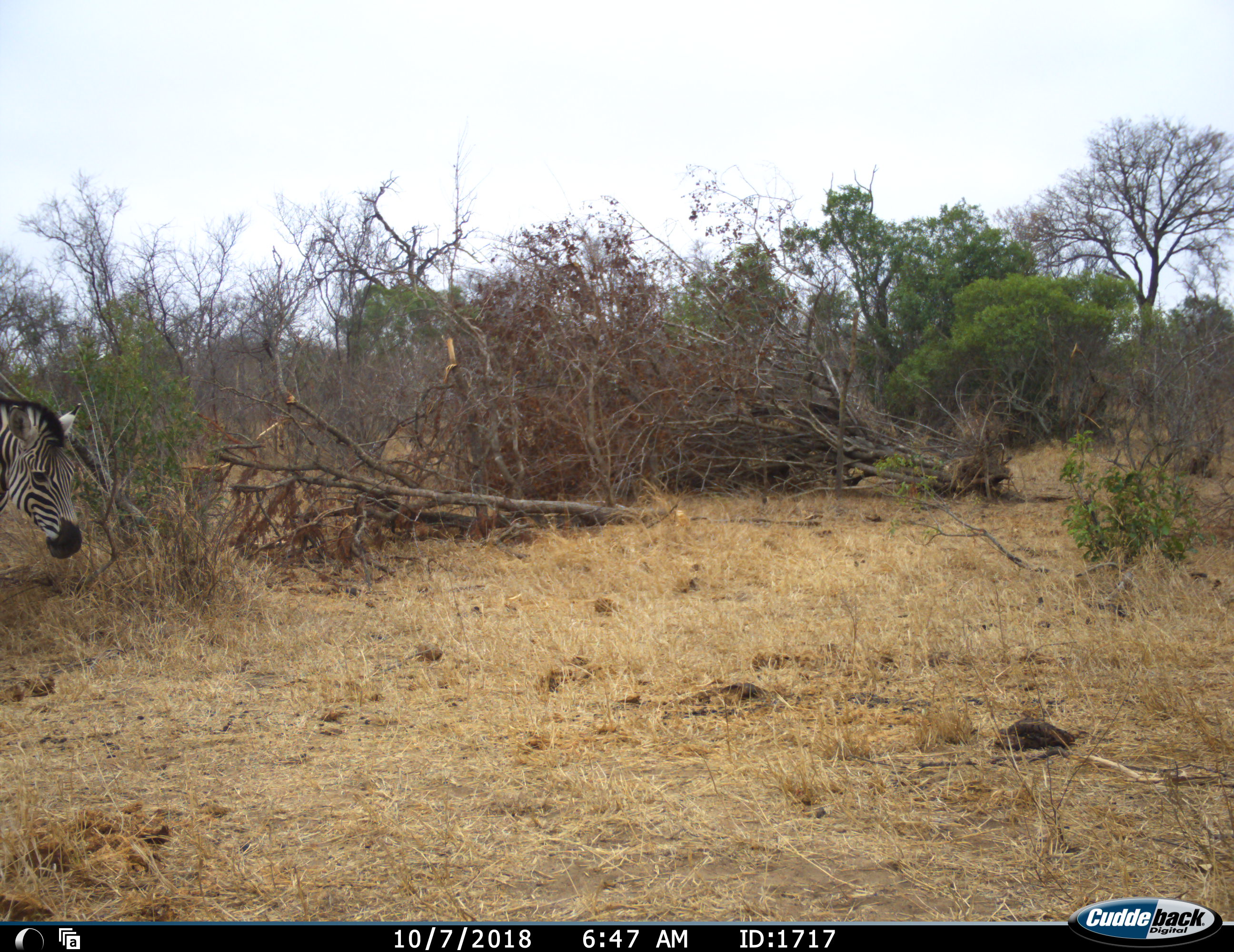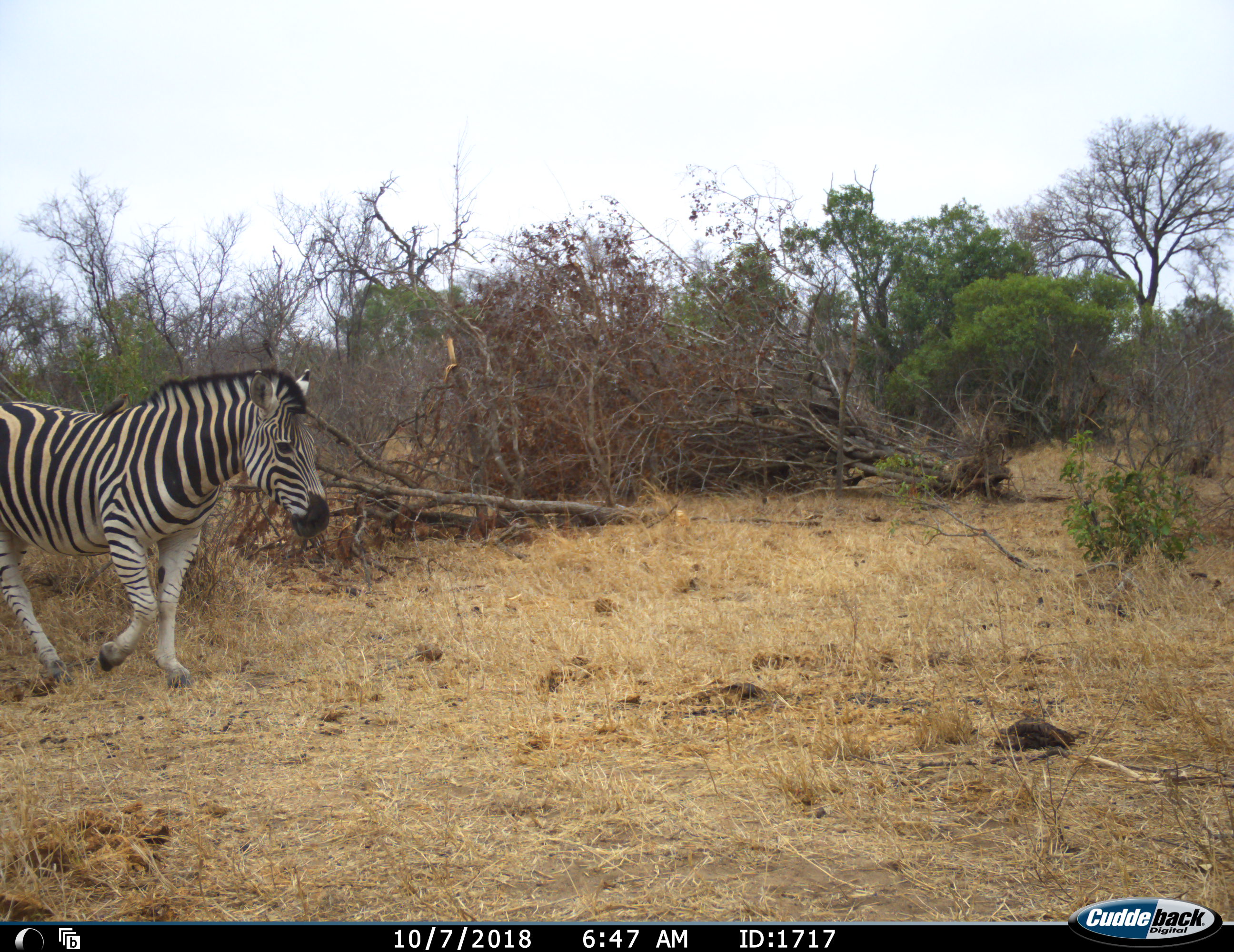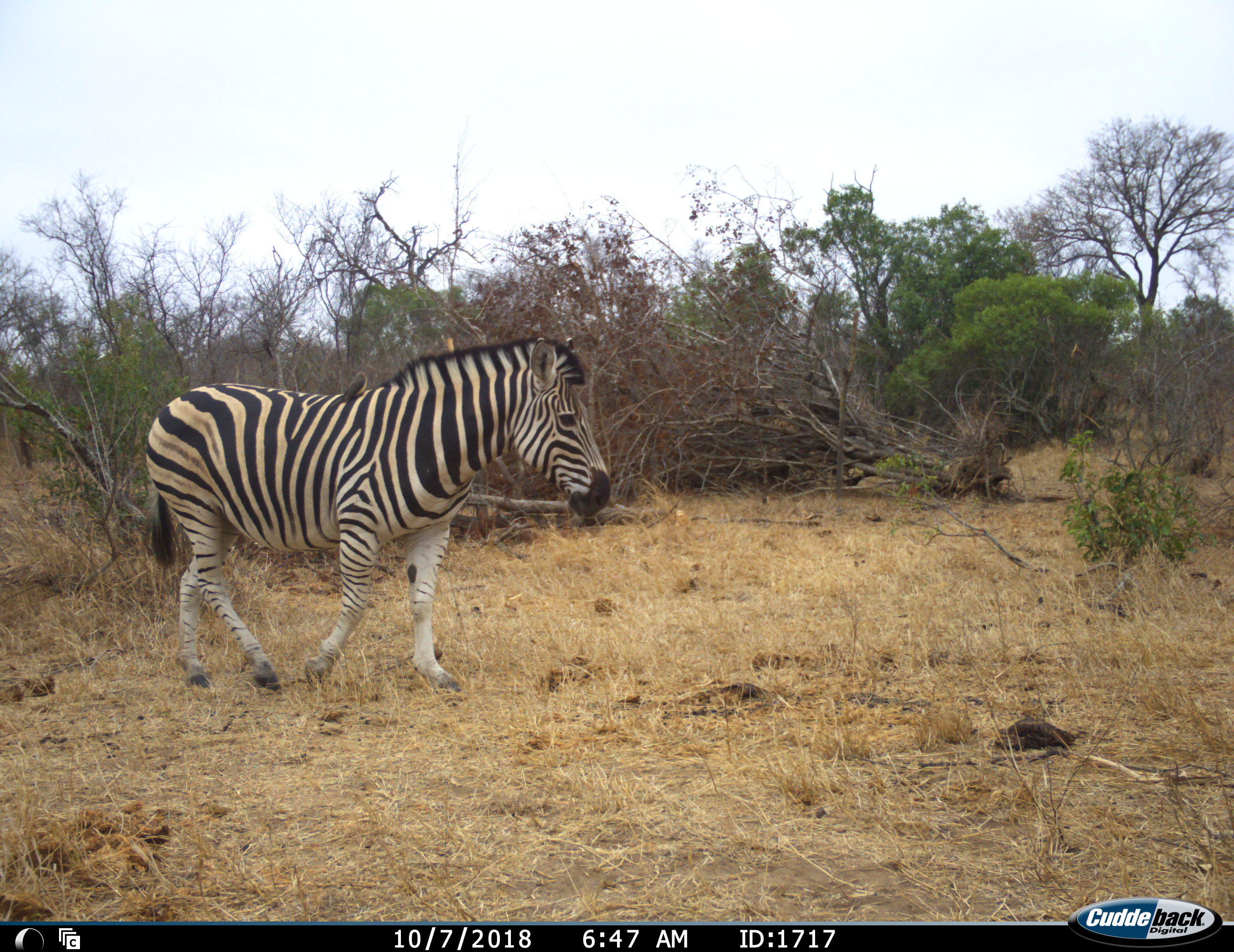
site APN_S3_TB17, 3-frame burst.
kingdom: Animalia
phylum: Chordata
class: Mammalia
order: Perissodactyla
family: Equidae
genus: Equus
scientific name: Equus quagga burchellii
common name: burchell's zebra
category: zebraburchells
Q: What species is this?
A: Zebraburchells (burchell's zebra) (Equus quagga burchellii).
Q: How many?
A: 1.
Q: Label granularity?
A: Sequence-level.